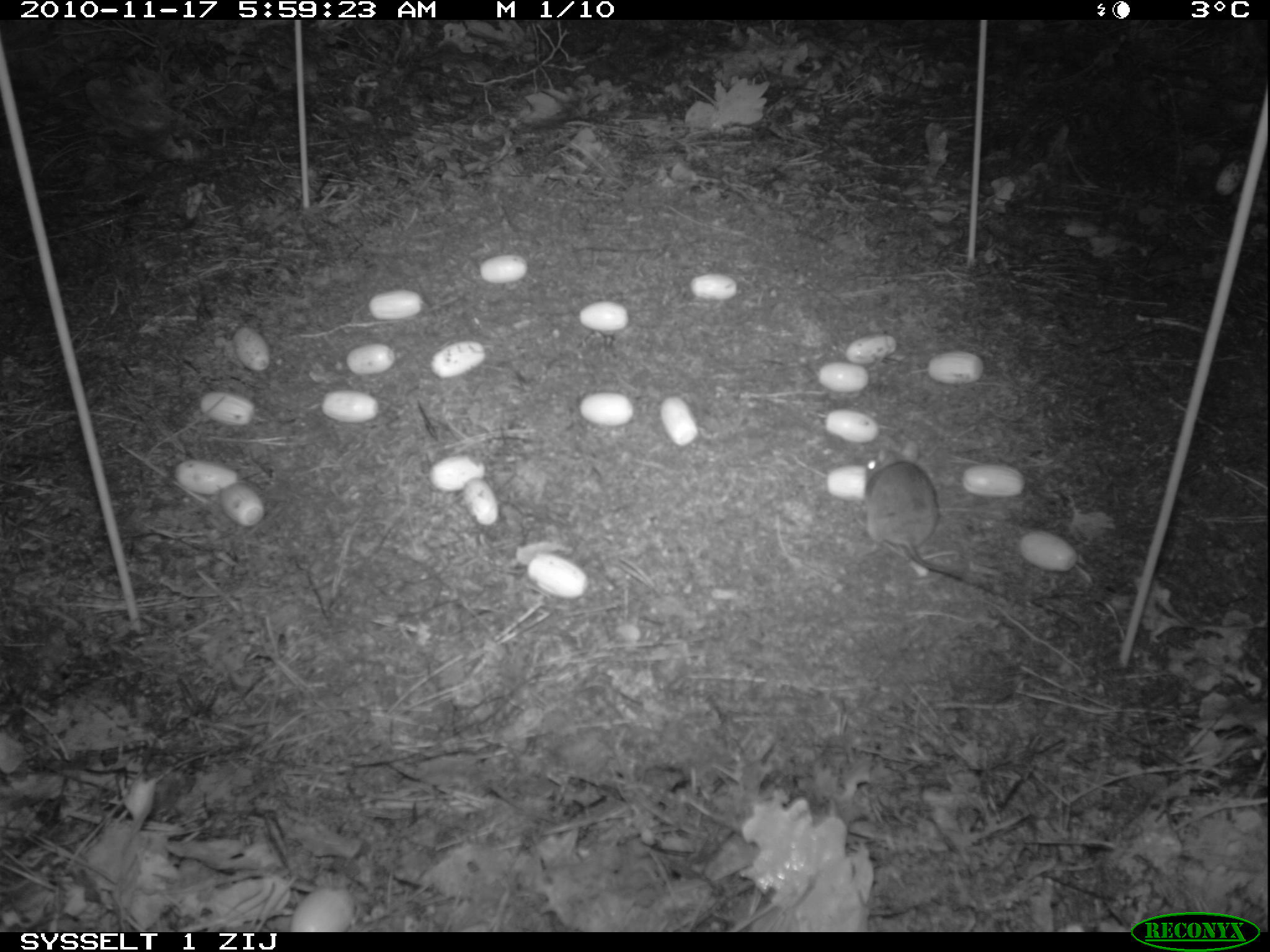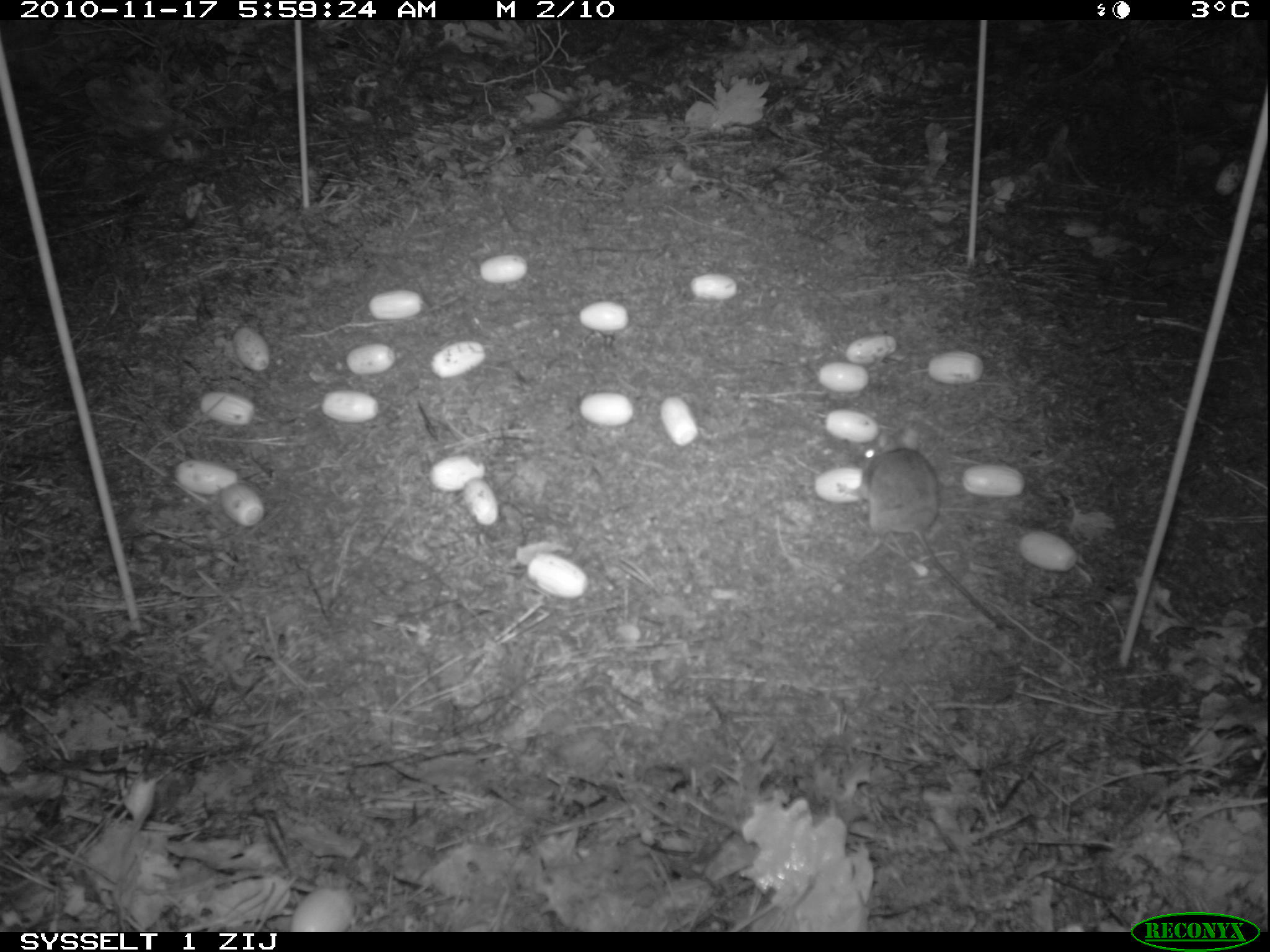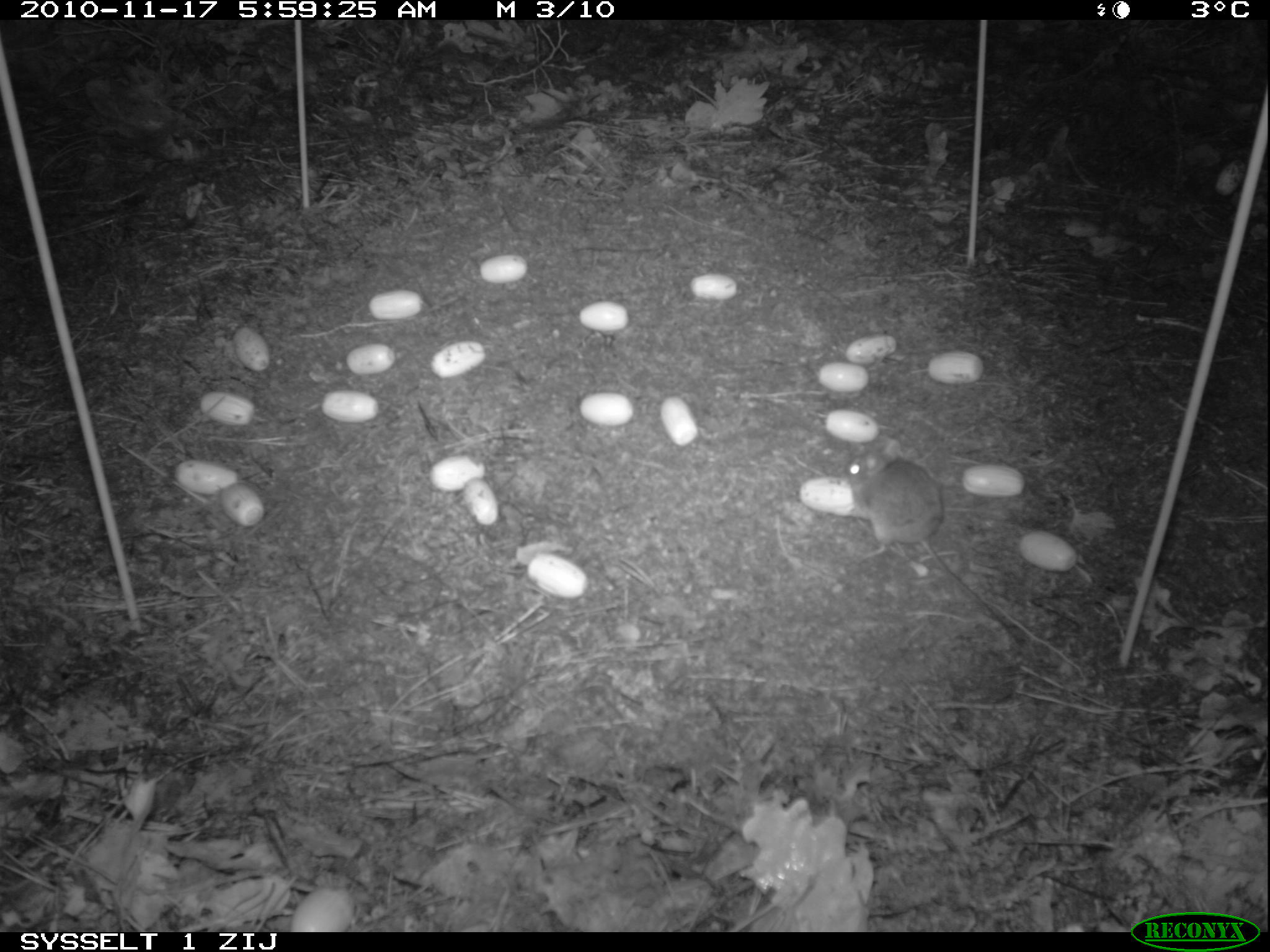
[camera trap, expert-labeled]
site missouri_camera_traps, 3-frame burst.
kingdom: Animalia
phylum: Chordata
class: Mammalia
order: Rodentia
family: Muridae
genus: Apodemus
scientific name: Apodemus sylvaticus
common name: wood mouse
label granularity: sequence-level